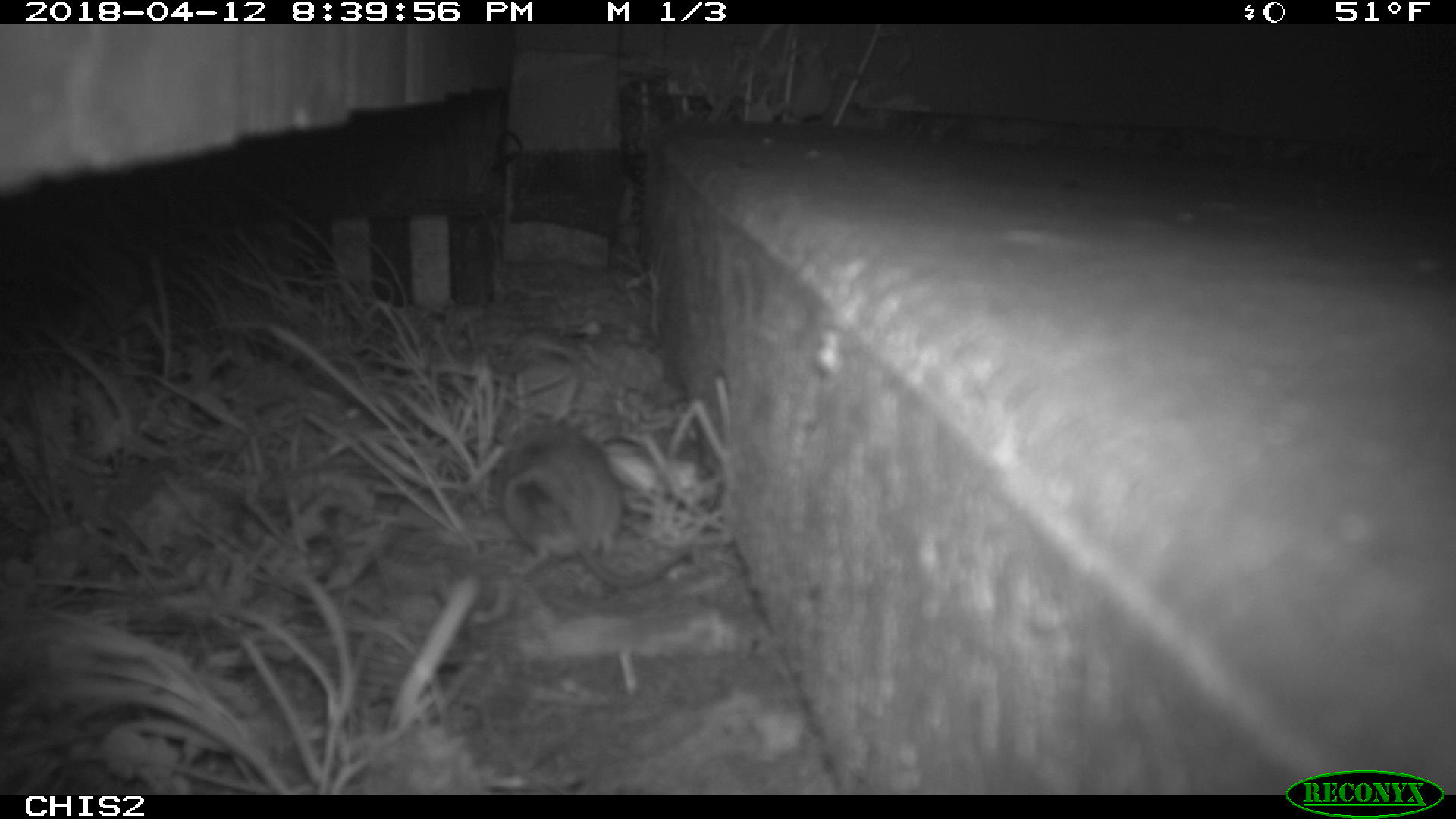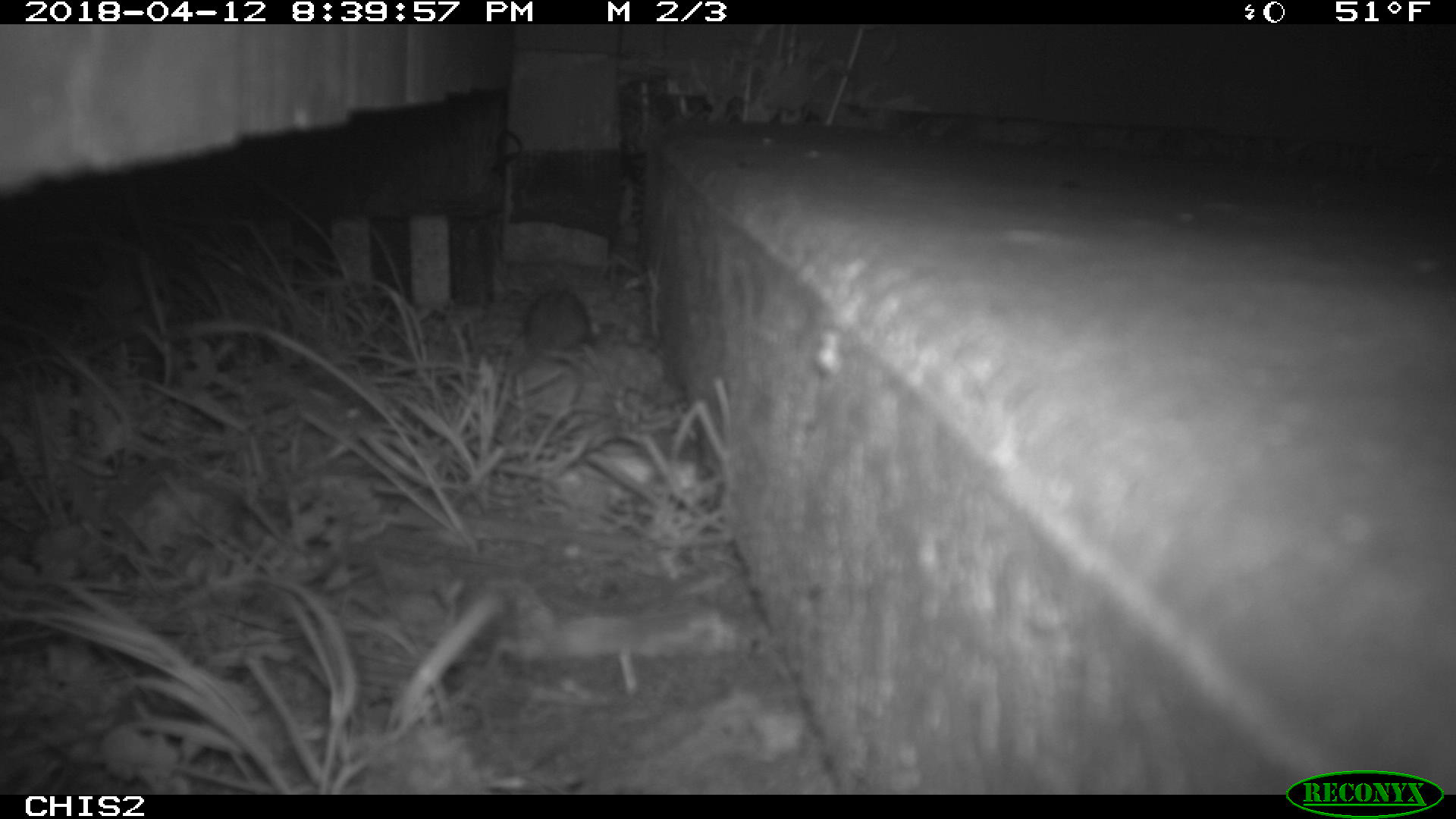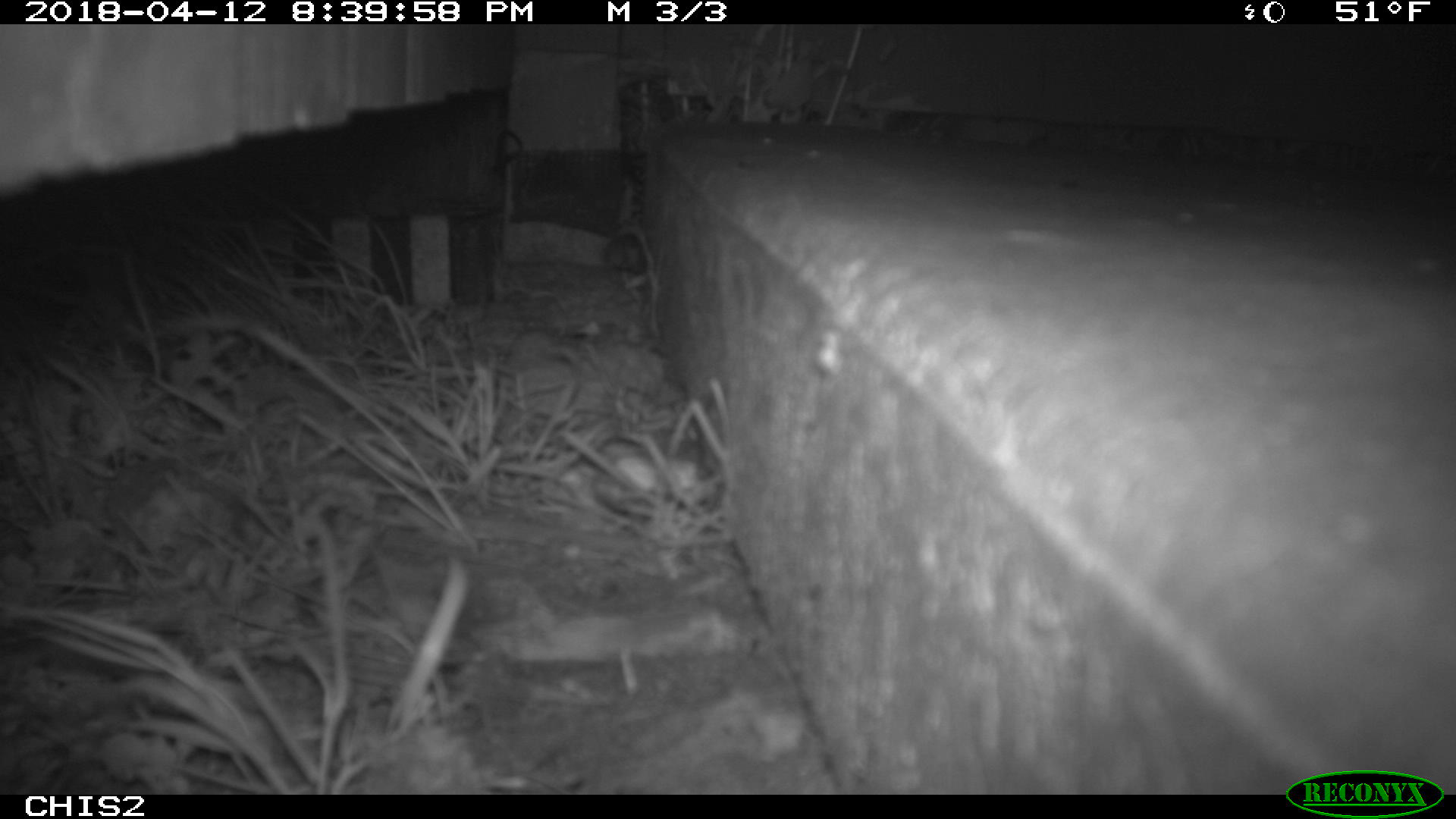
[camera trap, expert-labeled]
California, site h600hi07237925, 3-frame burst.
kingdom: Animalia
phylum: Chordata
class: Mammalia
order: Rodentia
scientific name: Rodentia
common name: rodent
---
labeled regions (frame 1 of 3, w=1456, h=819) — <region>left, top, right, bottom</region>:
rodent: <region>500, 422, 695, 588</region>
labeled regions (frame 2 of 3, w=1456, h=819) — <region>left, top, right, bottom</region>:
rodent: <region>508, 287, 601, 378</region>